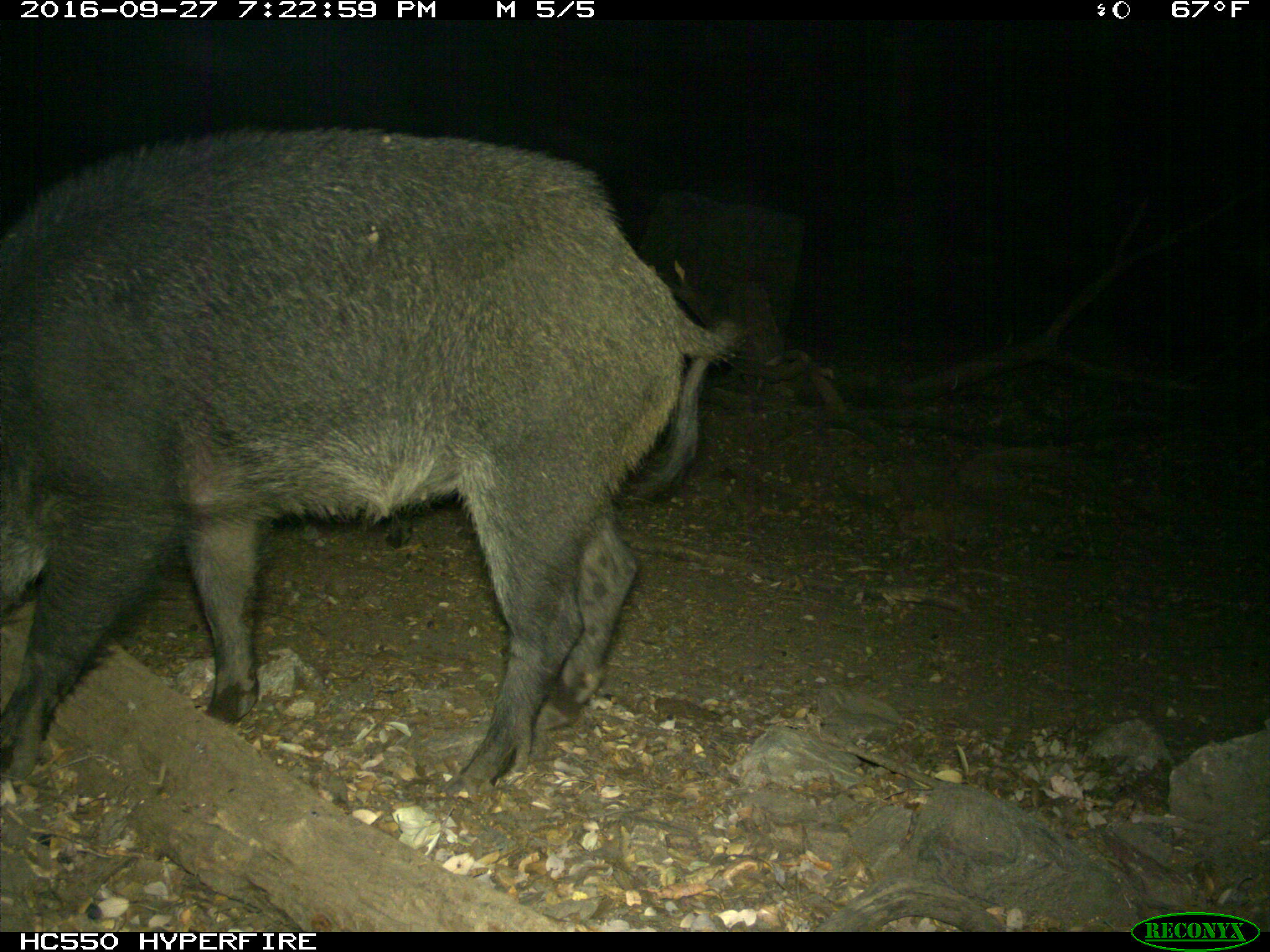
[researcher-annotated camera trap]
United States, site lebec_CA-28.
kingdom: Animalia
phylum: Chordata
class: Mammalia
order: Artiodactyla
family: Suidae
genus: Sus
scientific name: Sus scrofa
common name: wild boar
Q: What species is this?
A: Sus scrofa (wild boar).